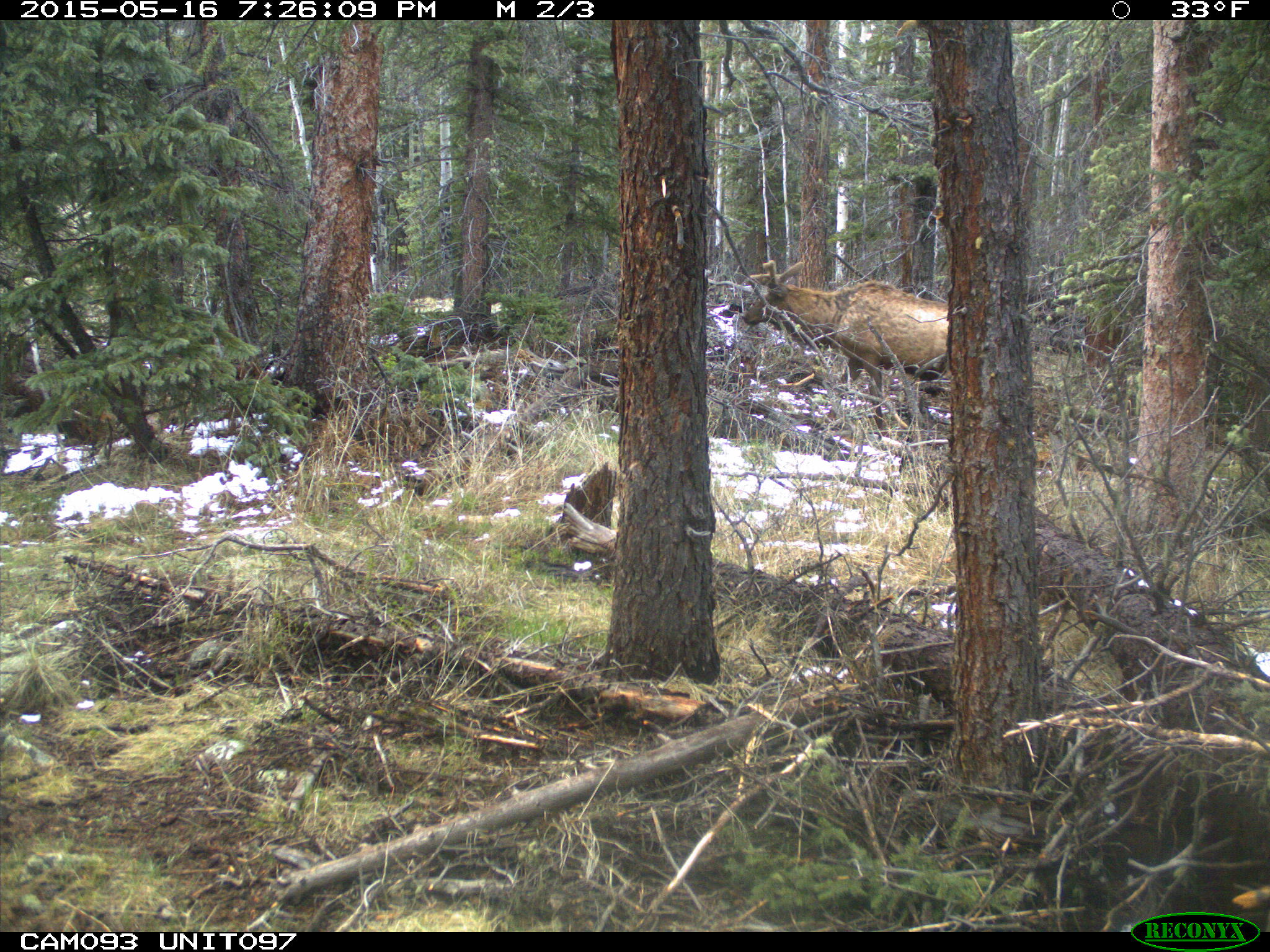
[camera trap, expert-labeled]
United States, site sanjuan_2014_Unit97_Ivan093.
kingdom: Animalia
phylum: Chordata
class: Mammalia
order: Artiodactyla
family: Cervidae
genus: Cervus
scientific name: Cervus elaphus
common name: red deer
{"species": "Cervus elaphus (red deer)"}